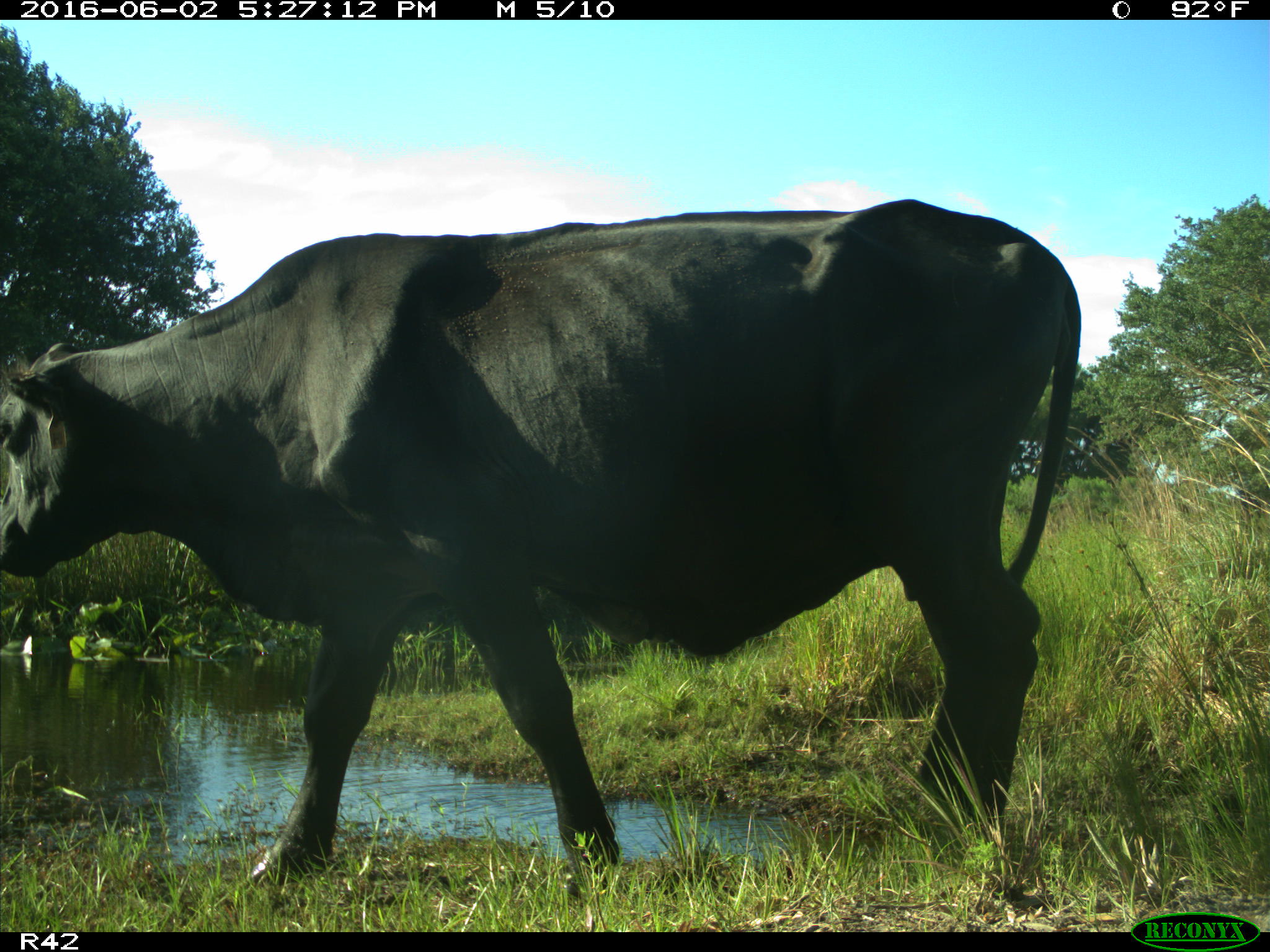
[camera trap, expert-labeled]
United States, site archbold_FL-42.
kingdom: Animalia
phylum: Chordata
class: Mammalia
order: Artiodactyla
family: Bovidae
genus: Bos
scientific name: Bos taurus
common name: domestic cow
Bos taurus (domestic cow).